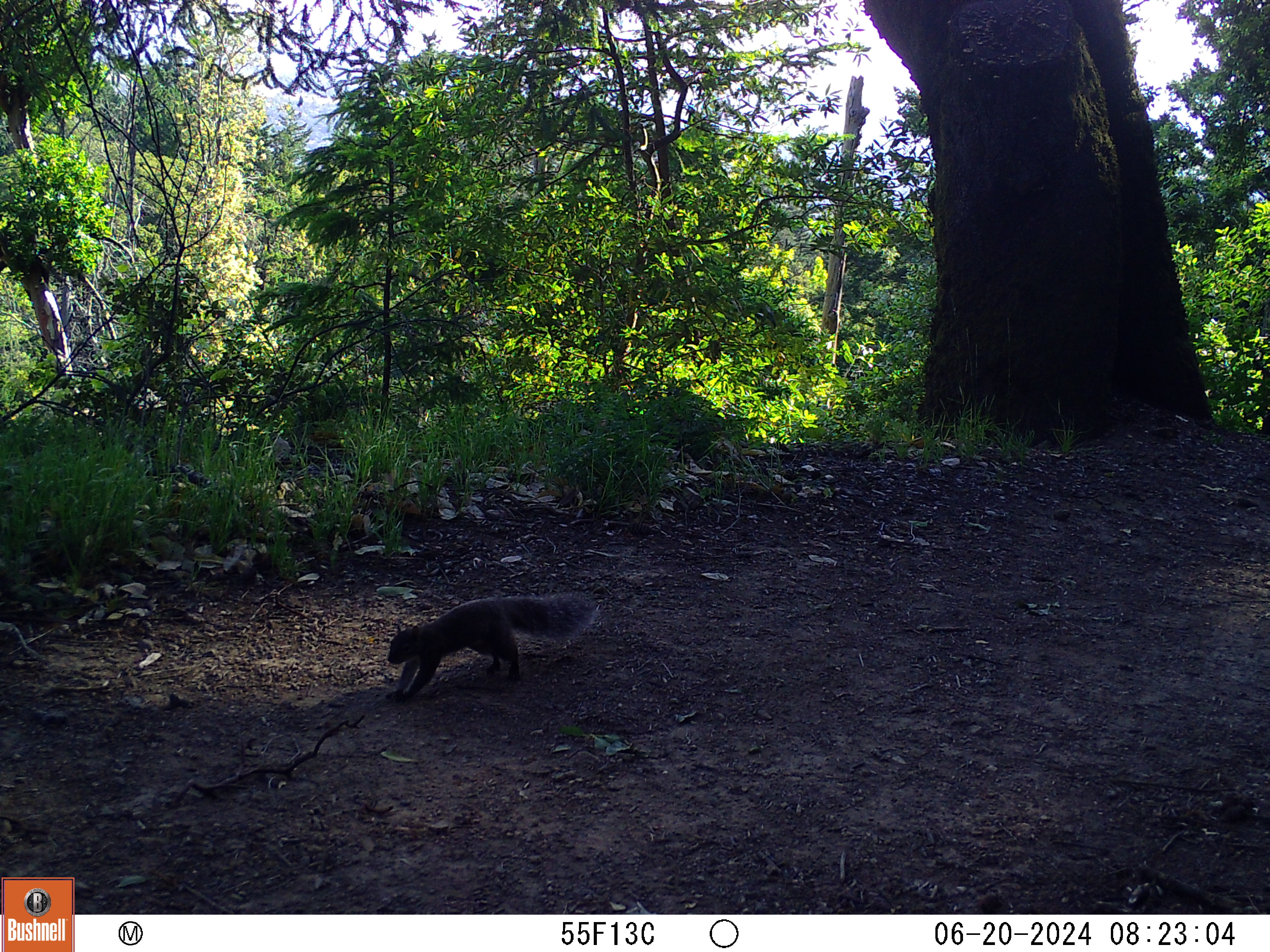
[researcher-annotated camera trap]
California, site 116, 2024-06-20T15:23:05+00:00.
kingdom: Animalia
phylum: Chordata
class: Mammalia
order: Rodentia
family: Sciuridae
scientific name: Sciuridae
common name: squirrel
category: unknown squirrel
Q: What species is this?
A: Unknown squirrel (squirrel) (Sciuridae).